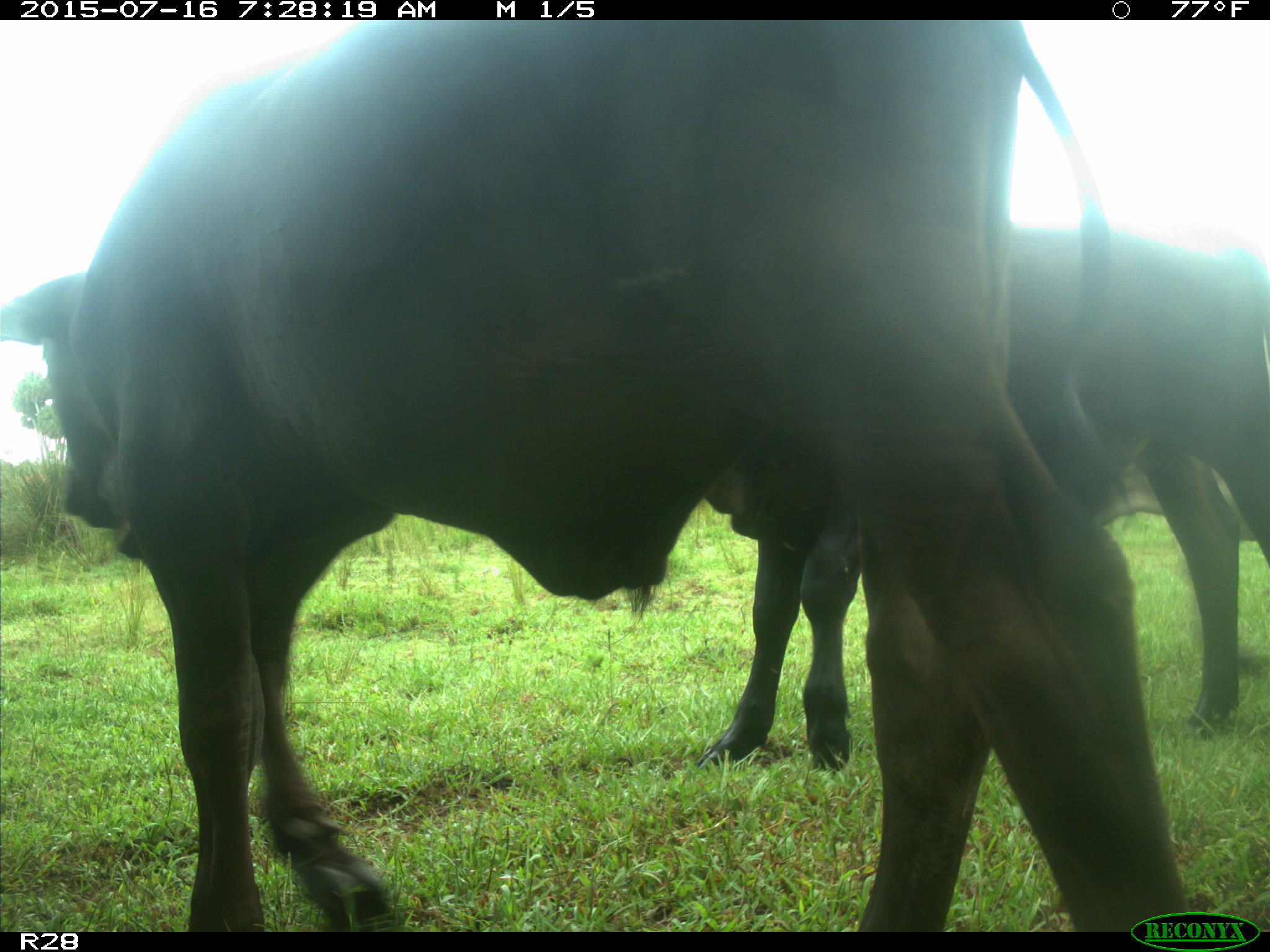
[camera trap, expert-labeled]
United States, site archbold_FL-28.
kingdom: Animalia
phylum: Chordata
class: Mammalia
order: Artiodactyla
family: Bovidae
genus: Bos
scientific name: Bos taurus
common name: domestic cow